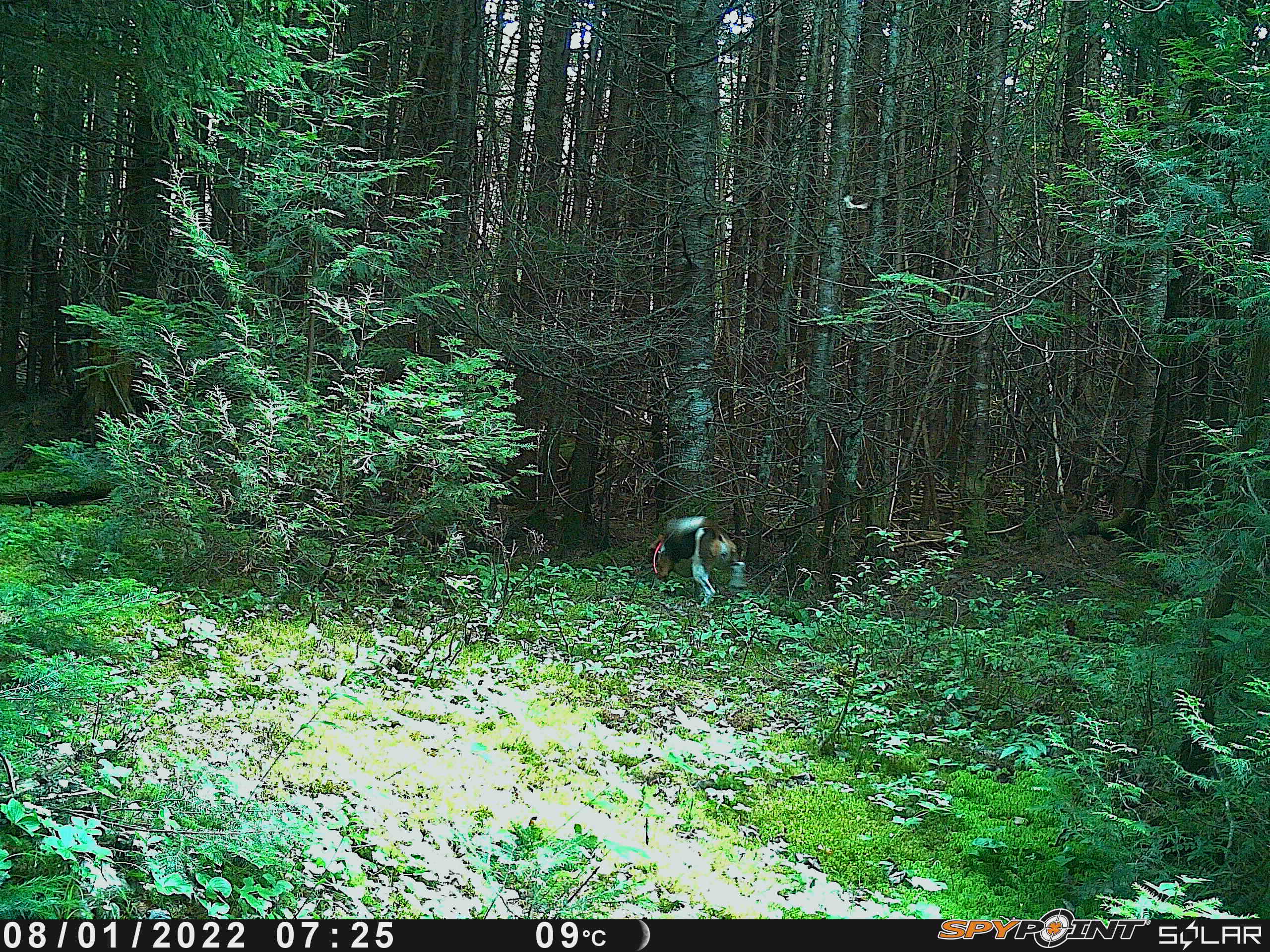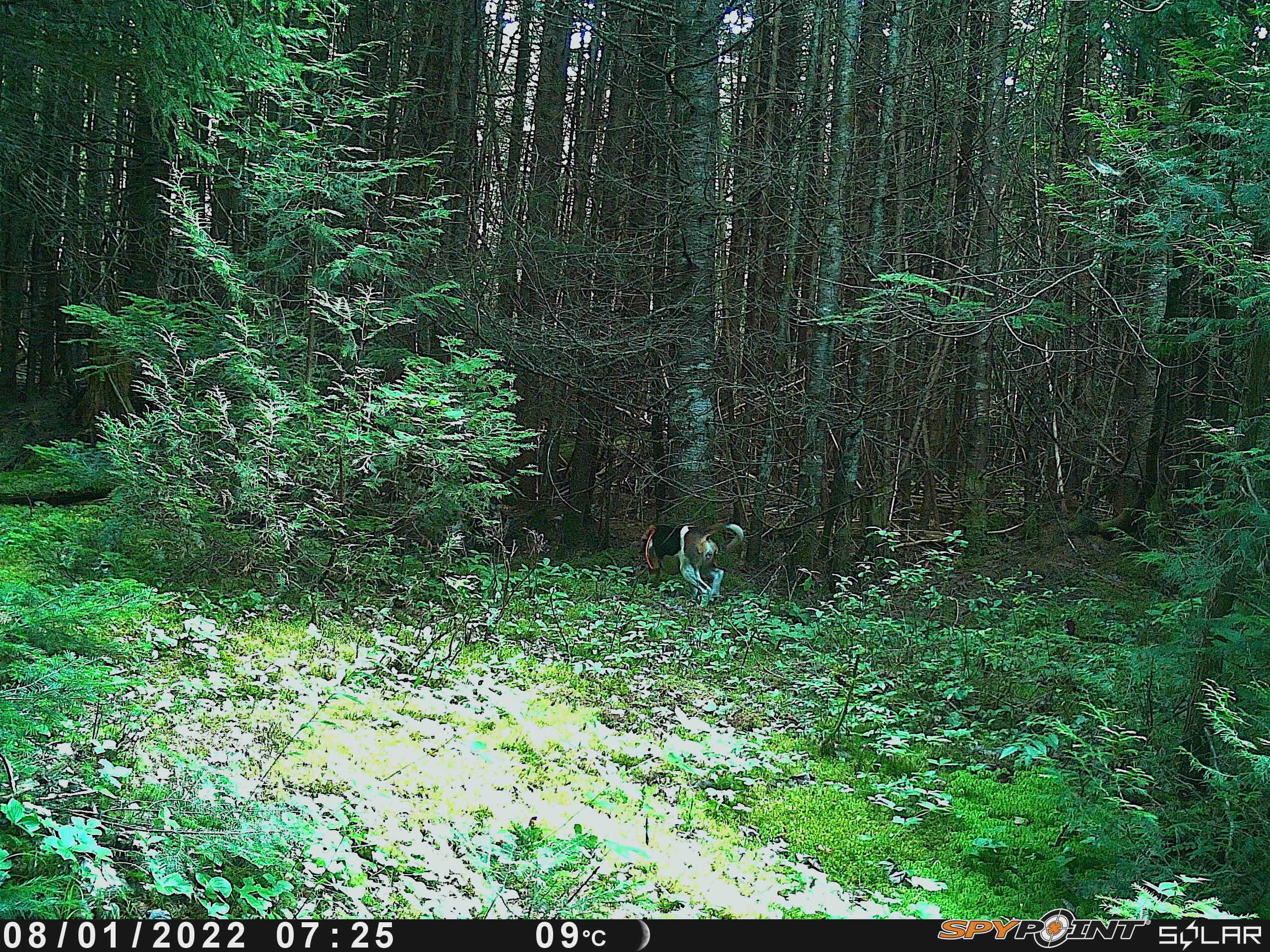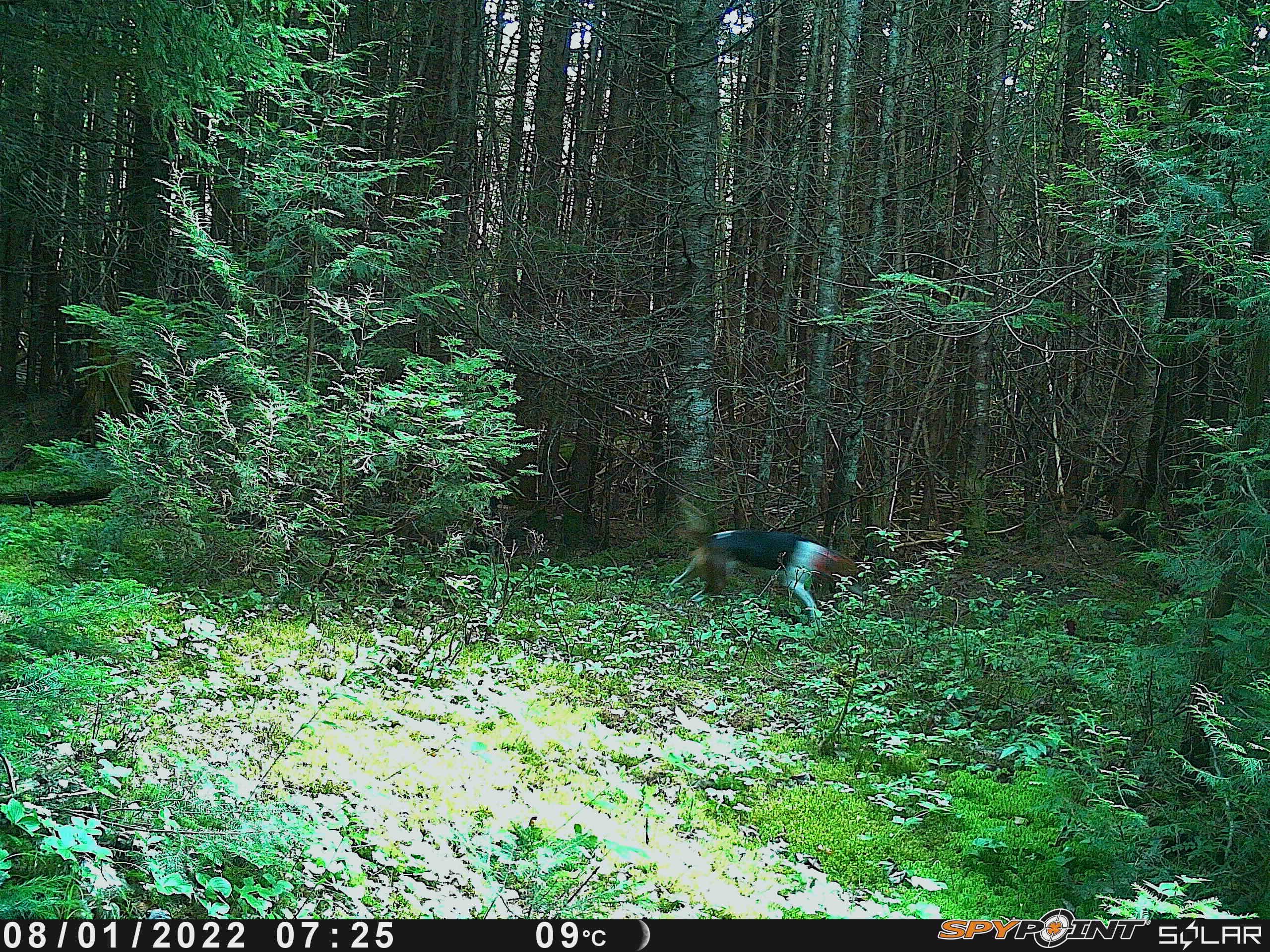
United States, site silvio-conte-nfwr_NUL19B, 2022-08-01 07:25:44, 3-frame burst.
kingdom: Animalia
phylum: Chordata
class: Mammalia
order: Carnivora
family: Canidae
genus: Canis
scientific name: Canis familiaris familiaris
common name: domestic dog